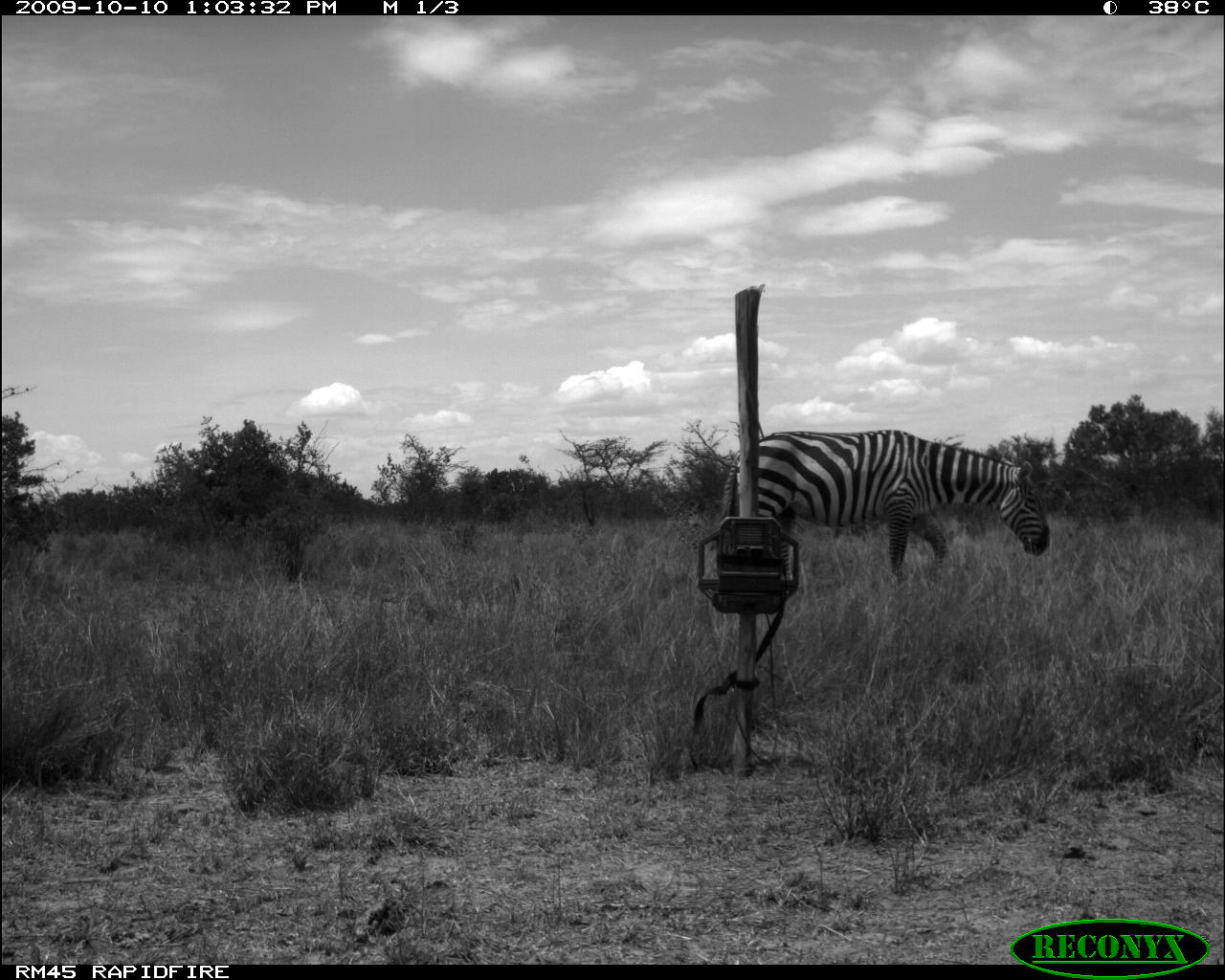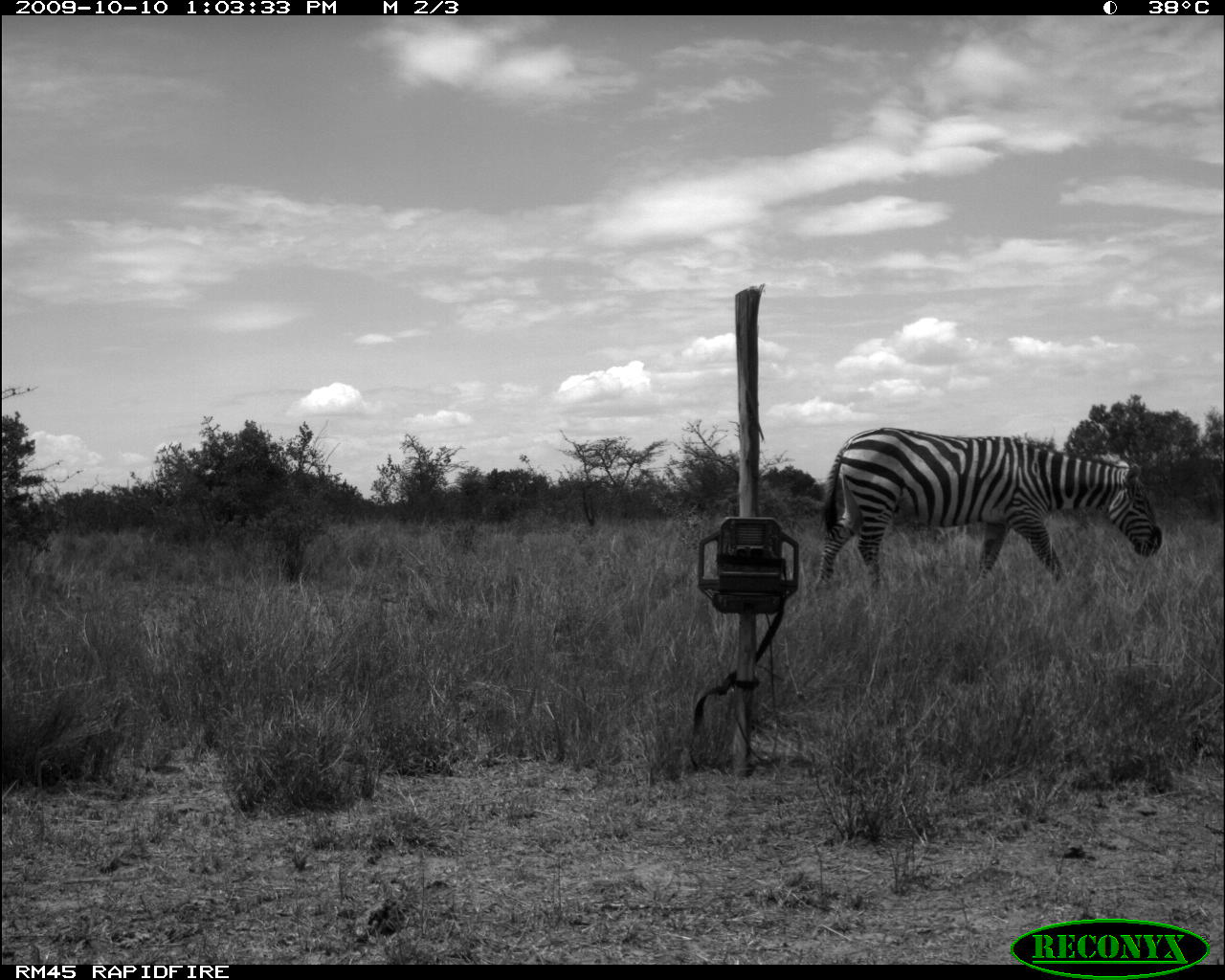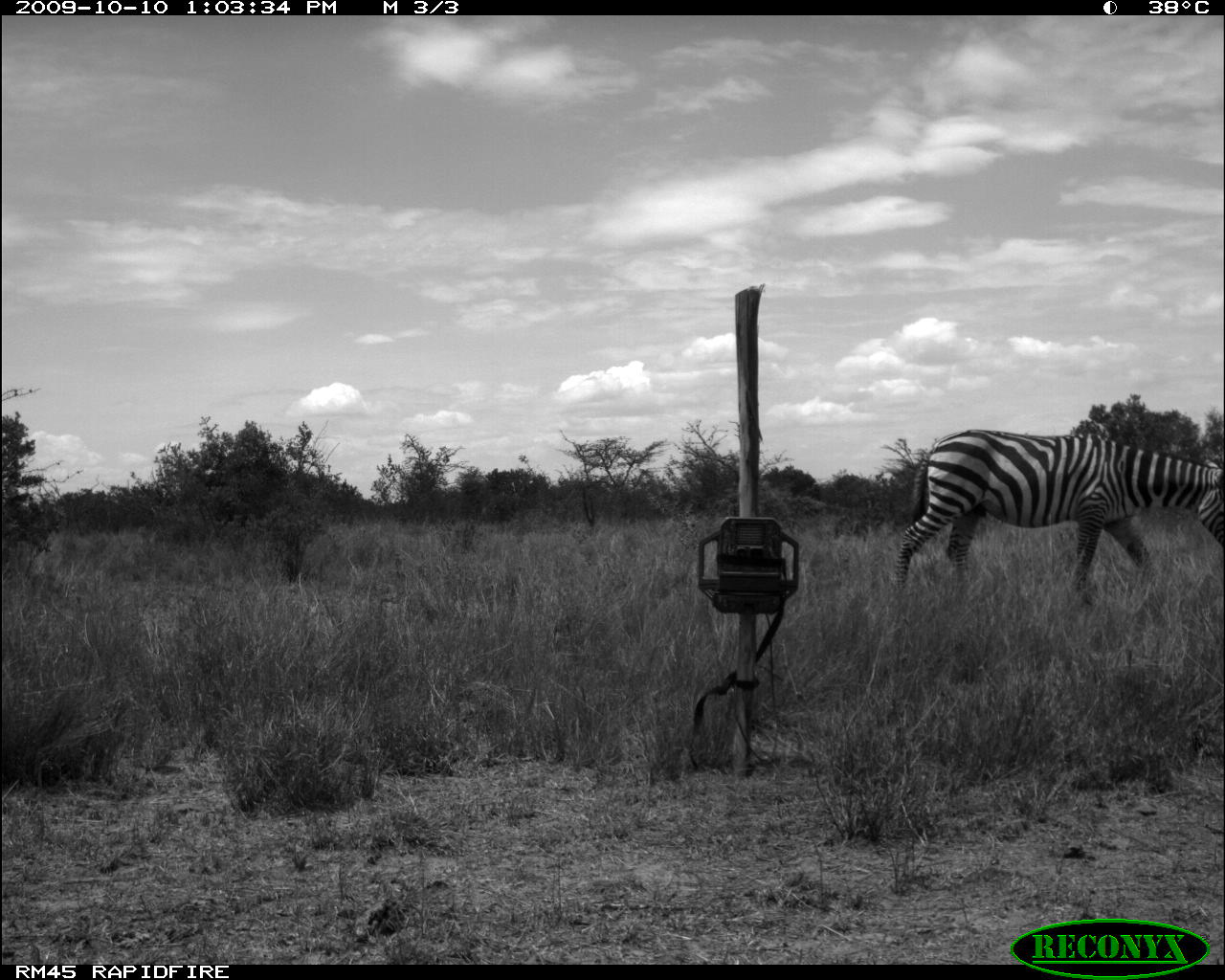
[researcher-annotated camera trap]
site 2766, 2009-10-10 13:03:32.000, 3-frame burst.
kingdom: Animalia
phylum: Chordata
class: Mammalia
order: Perissodactyla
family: Equidae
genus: Equus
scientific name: Equus quagga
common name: plains zebra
Equus quagga (plains zebra), count 1.